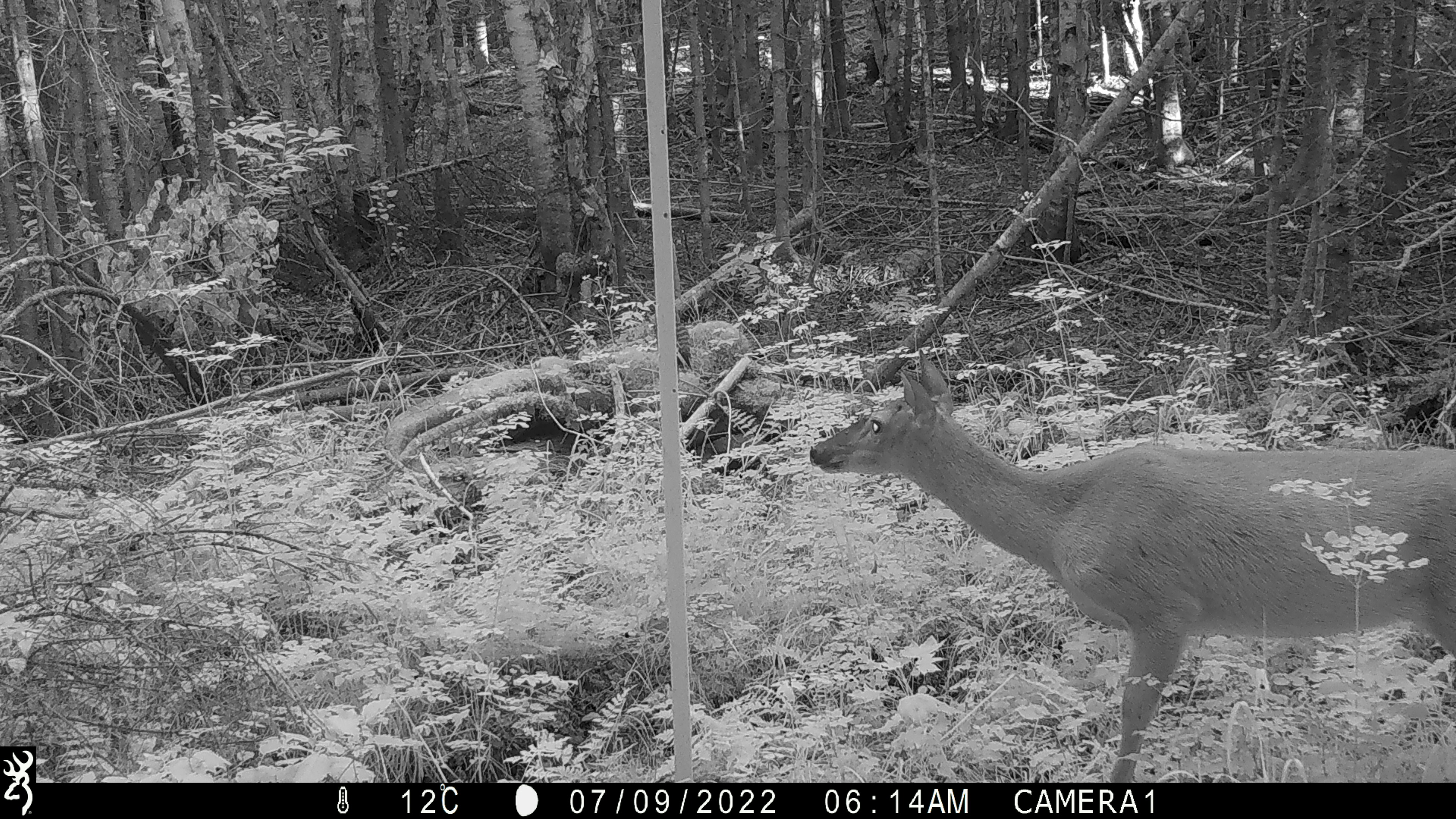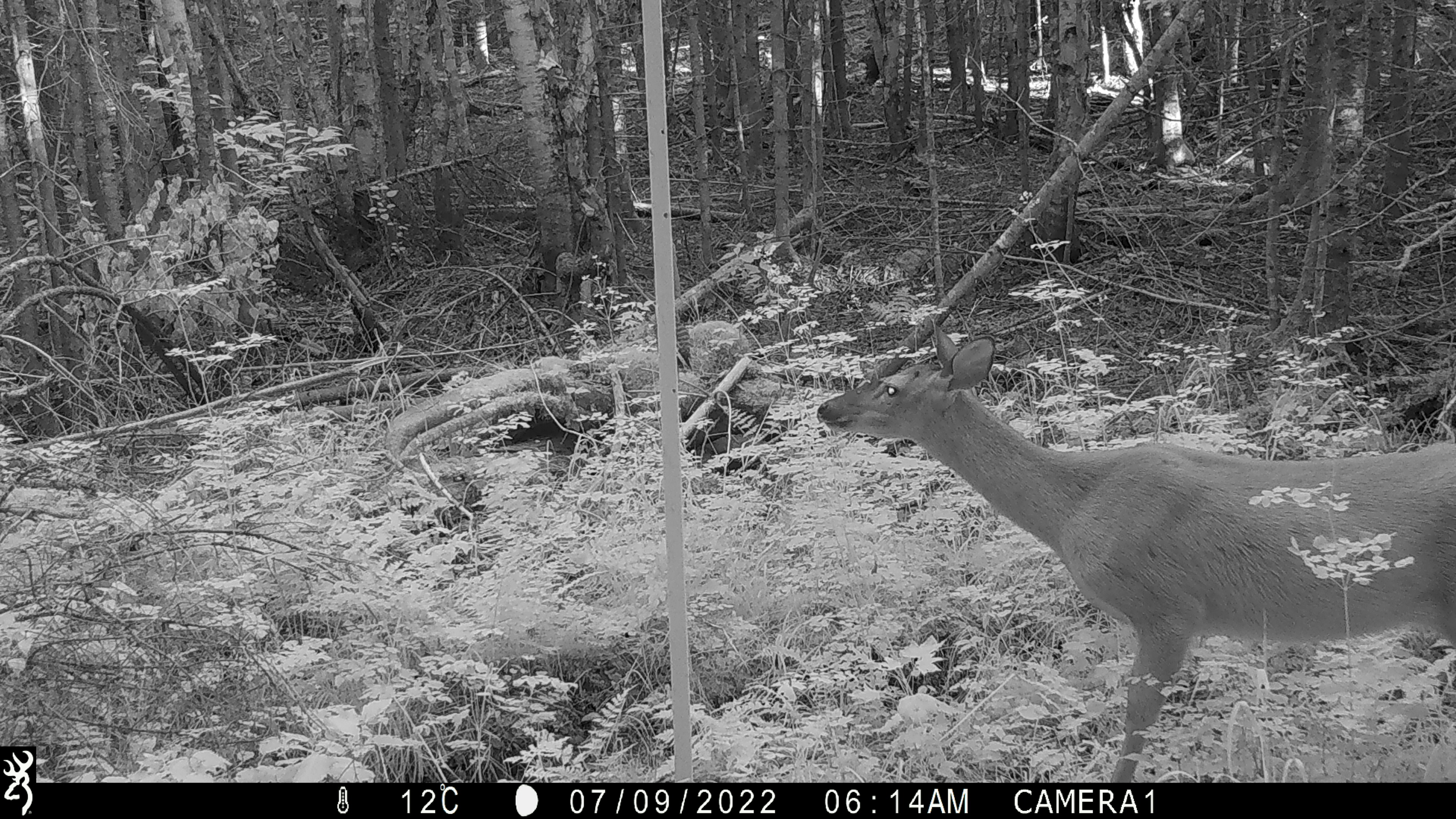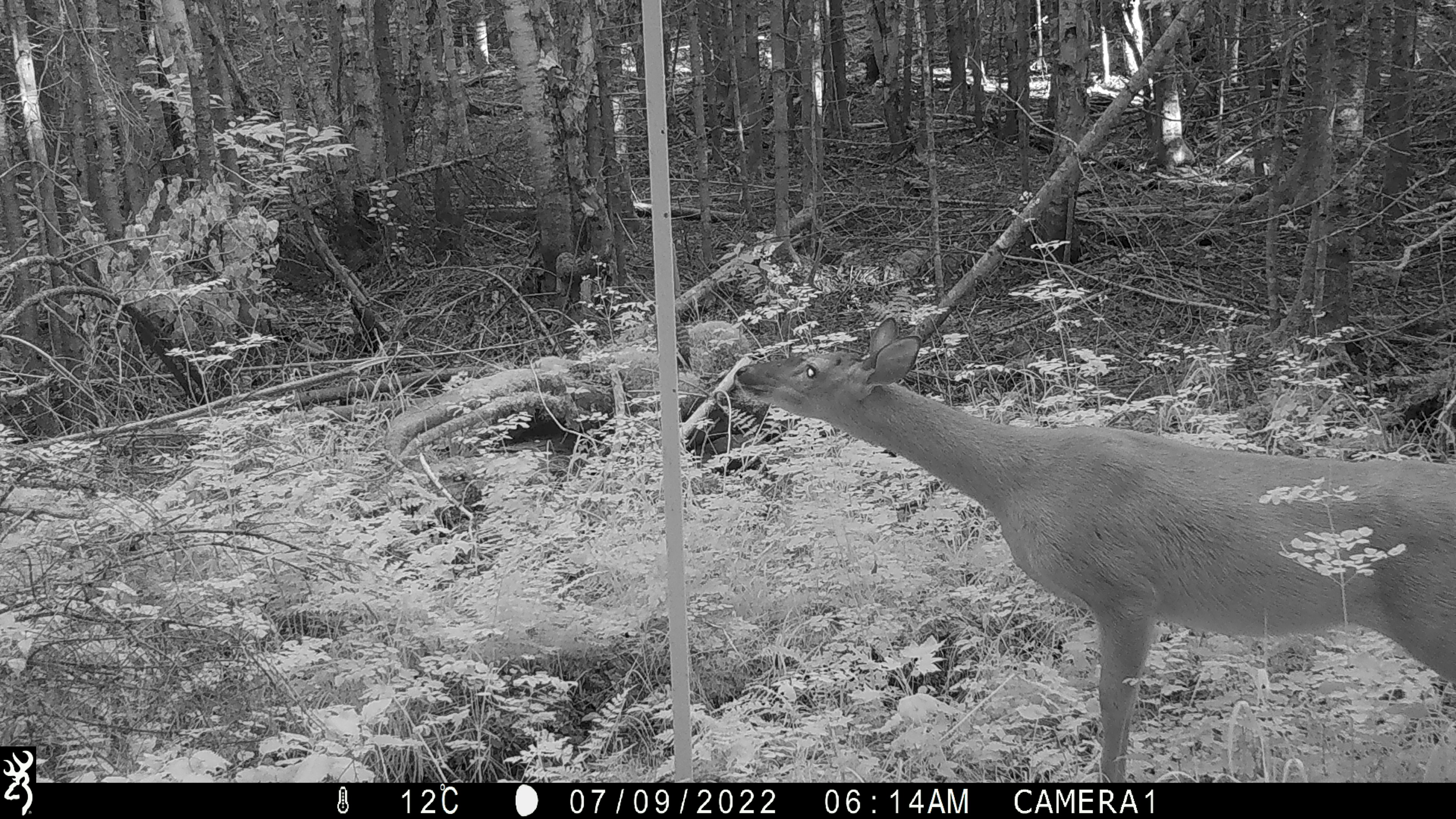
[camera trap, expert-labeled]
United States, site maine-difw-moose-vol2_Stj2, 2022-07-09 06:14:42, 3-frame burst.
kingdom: Animalia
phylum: Chordata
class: Mammalia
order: Artiodactyla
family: Cervidae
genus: Odocoileus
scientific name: Odocoileus virginianus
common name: white-tailed deer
White-tailed deer (Odocoileus virginianus).